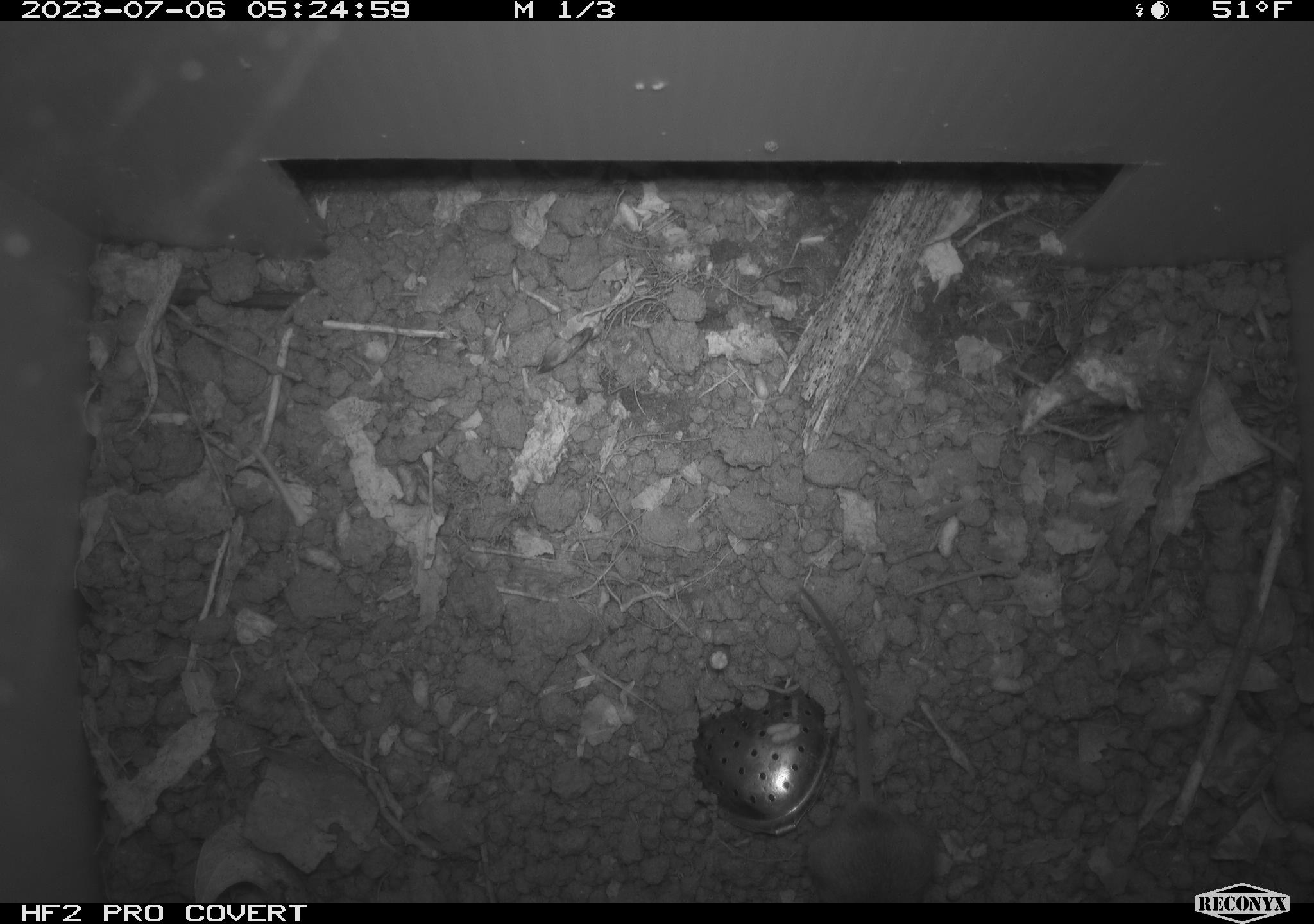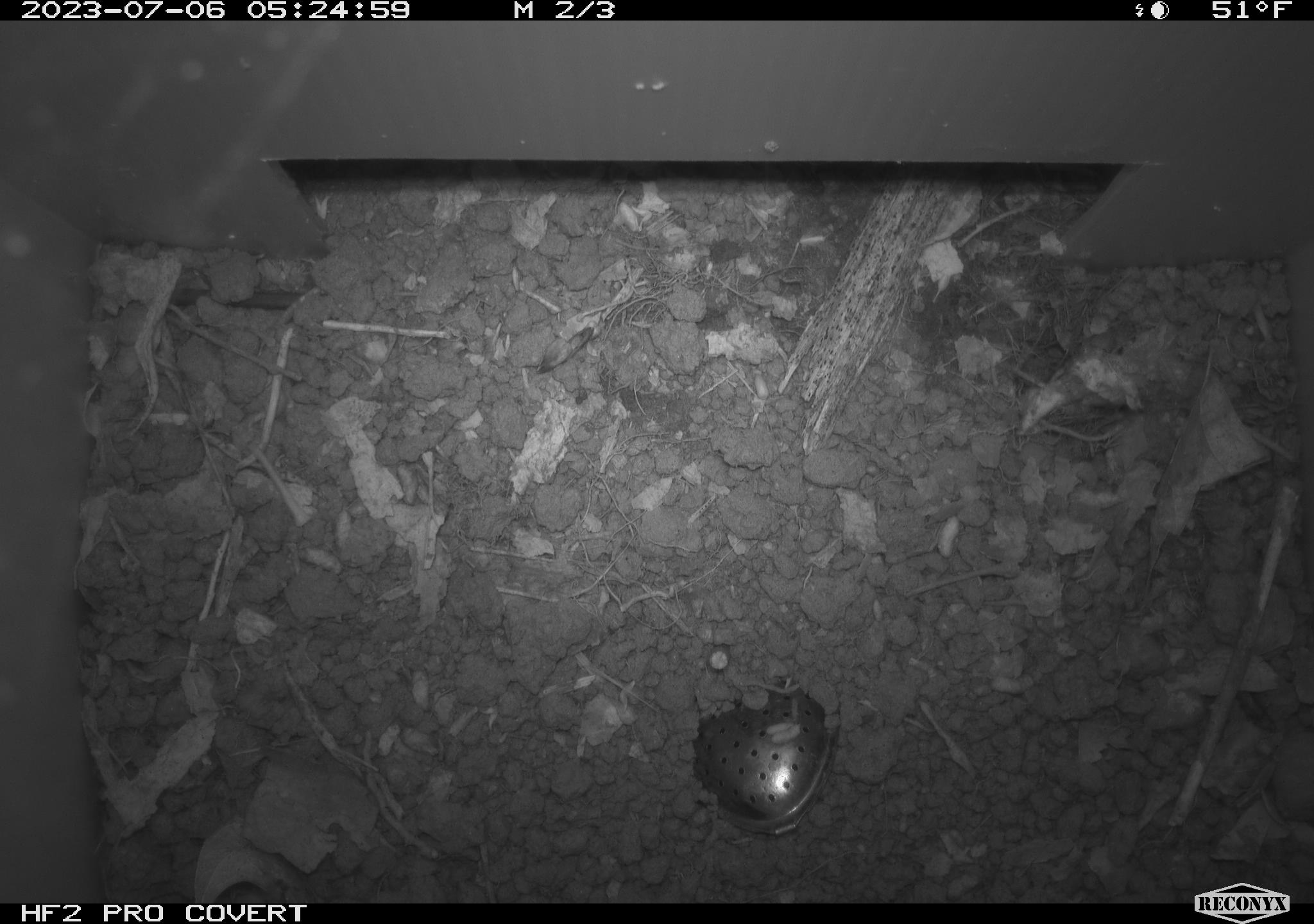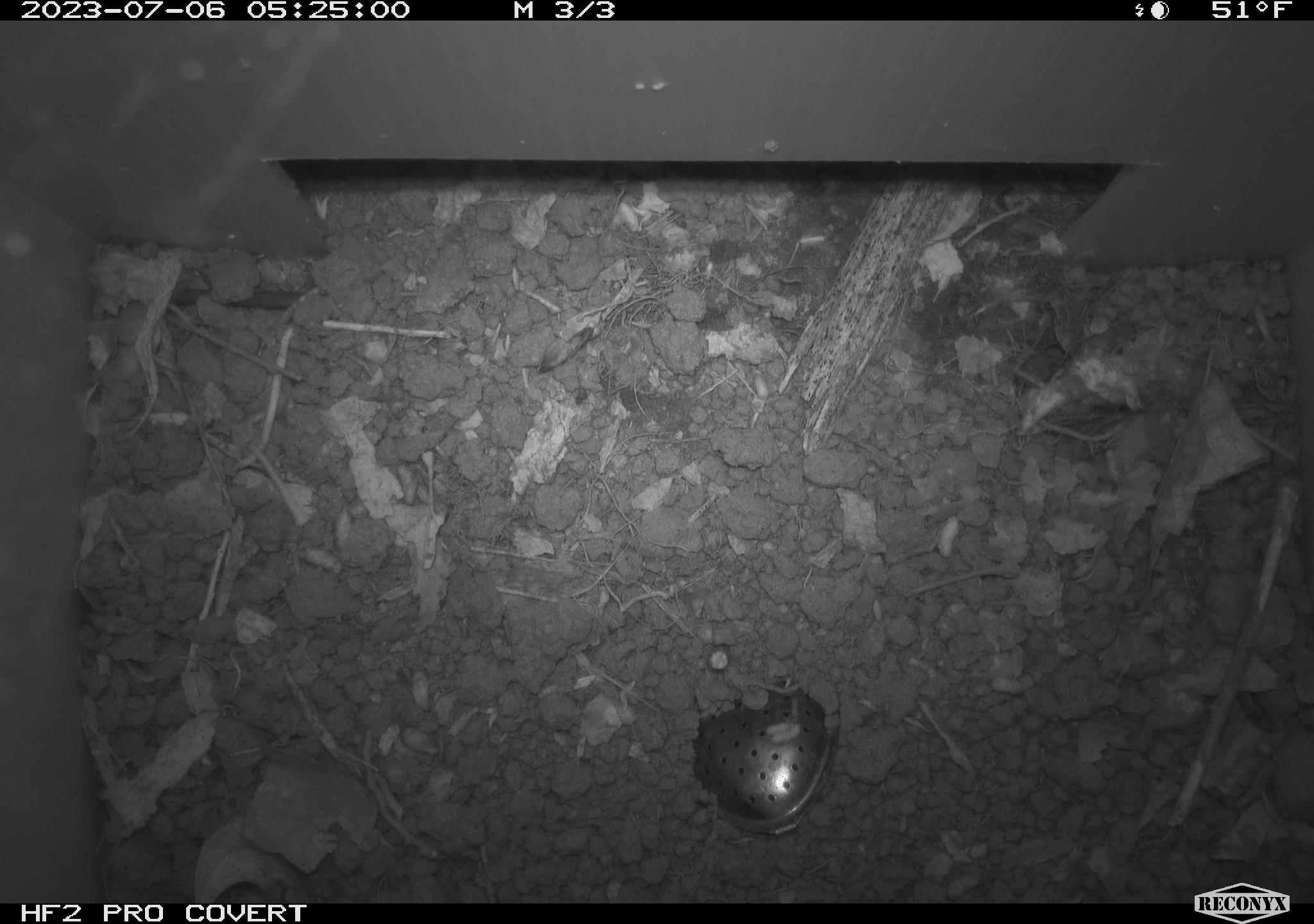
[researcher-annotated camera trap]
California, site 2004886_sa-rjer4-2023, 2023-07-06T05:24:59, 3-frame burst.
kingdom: Animalia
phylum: Chordata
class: Mammalia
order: Rodentia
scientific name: Rodentia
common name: mouse species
Mouse species (Rodentia).